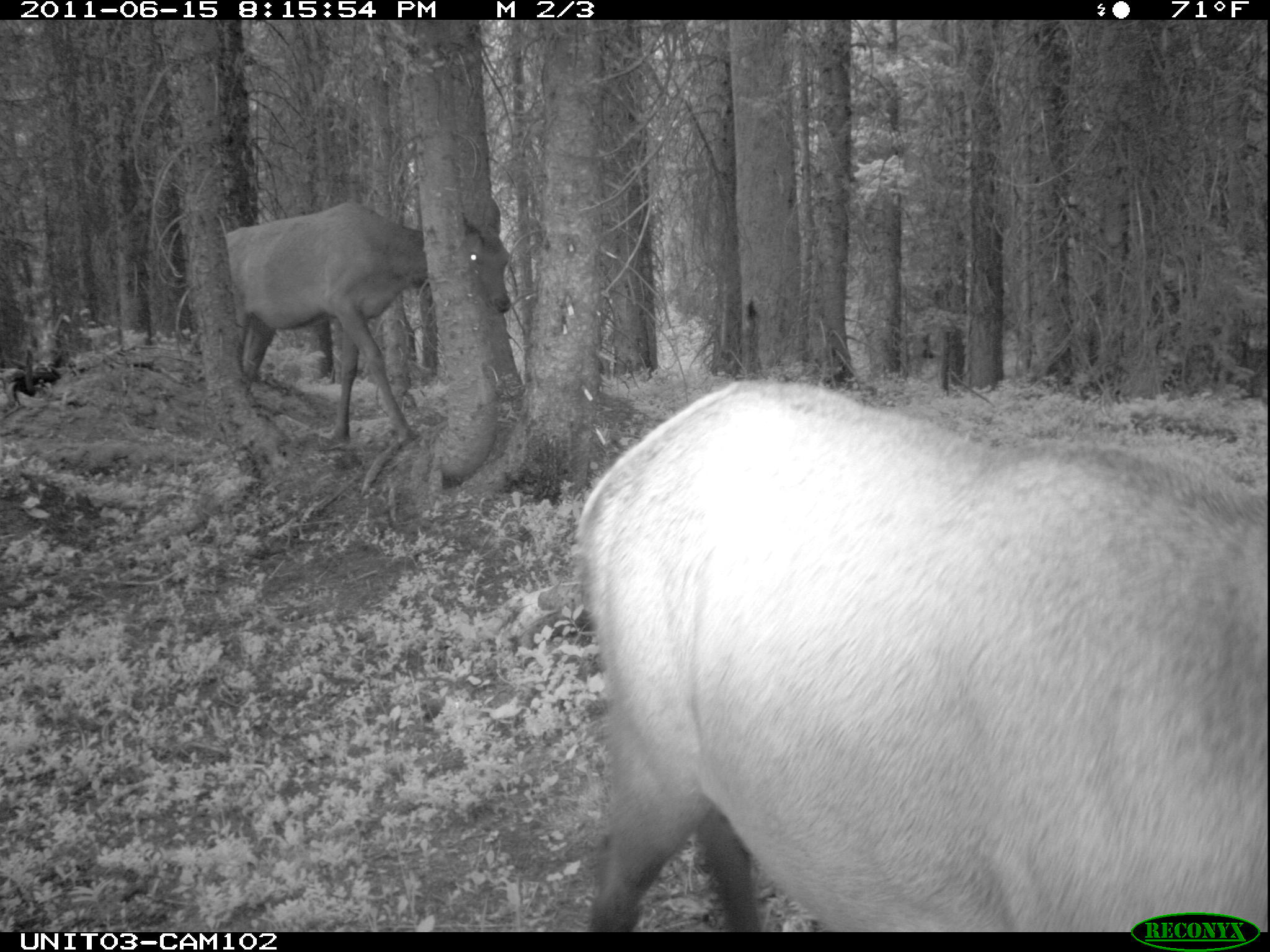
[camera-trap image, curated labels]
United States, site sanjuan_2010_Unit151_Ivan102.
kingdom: Animalia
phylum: Chordata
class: Mammalia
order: Artiodactyla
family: Cervidae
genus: Cervus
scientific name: Cervus elaphus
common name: red deer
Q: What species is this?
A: Cervus elaphus (red deer).